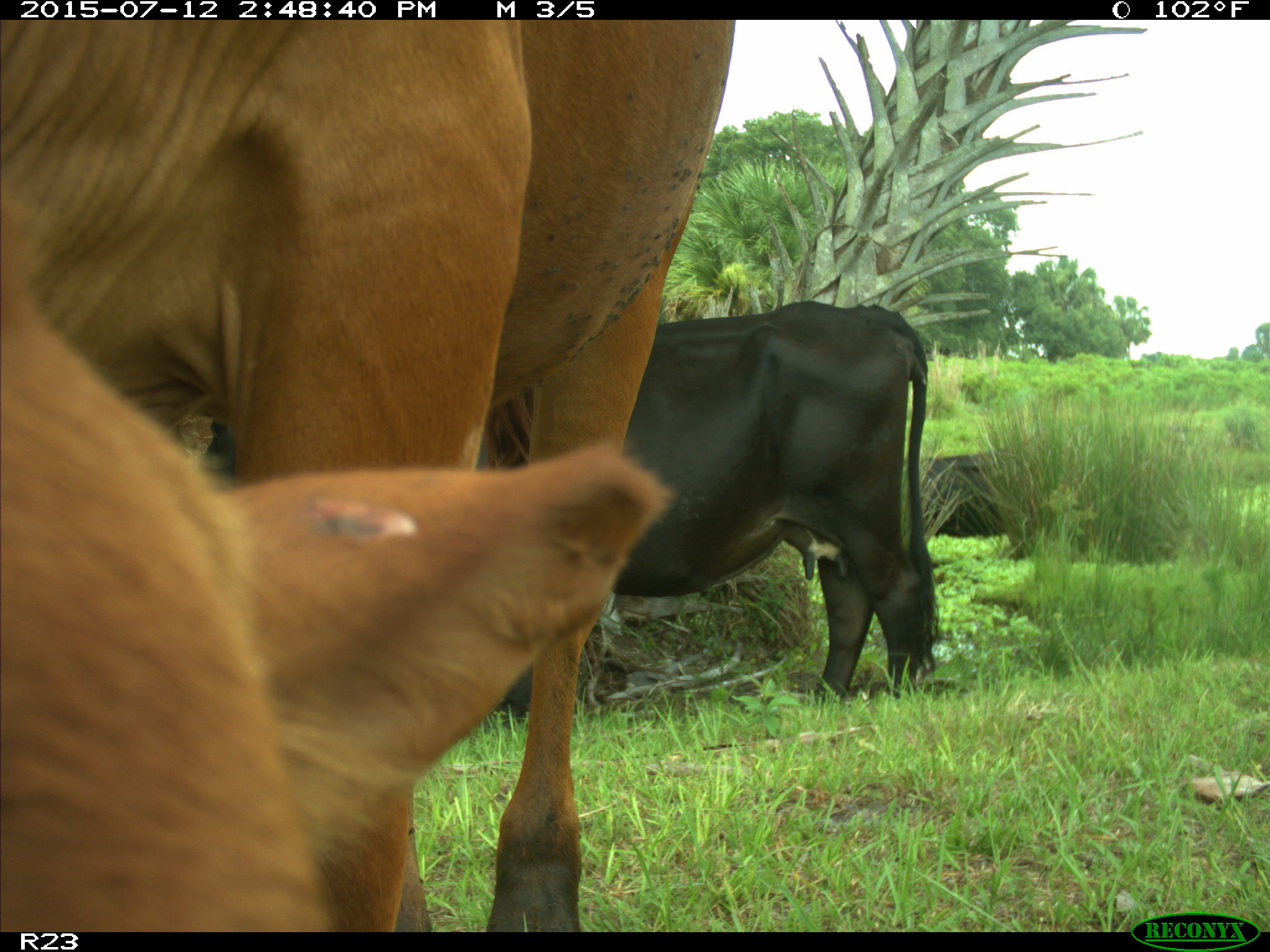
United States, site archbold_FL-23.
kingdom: Animalia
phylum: Chordata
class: Mammalia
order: Artiodactyla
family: Bovidae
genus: Bos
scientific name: Bos taurus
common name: domestic cow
Bos taurus (domestic cow).